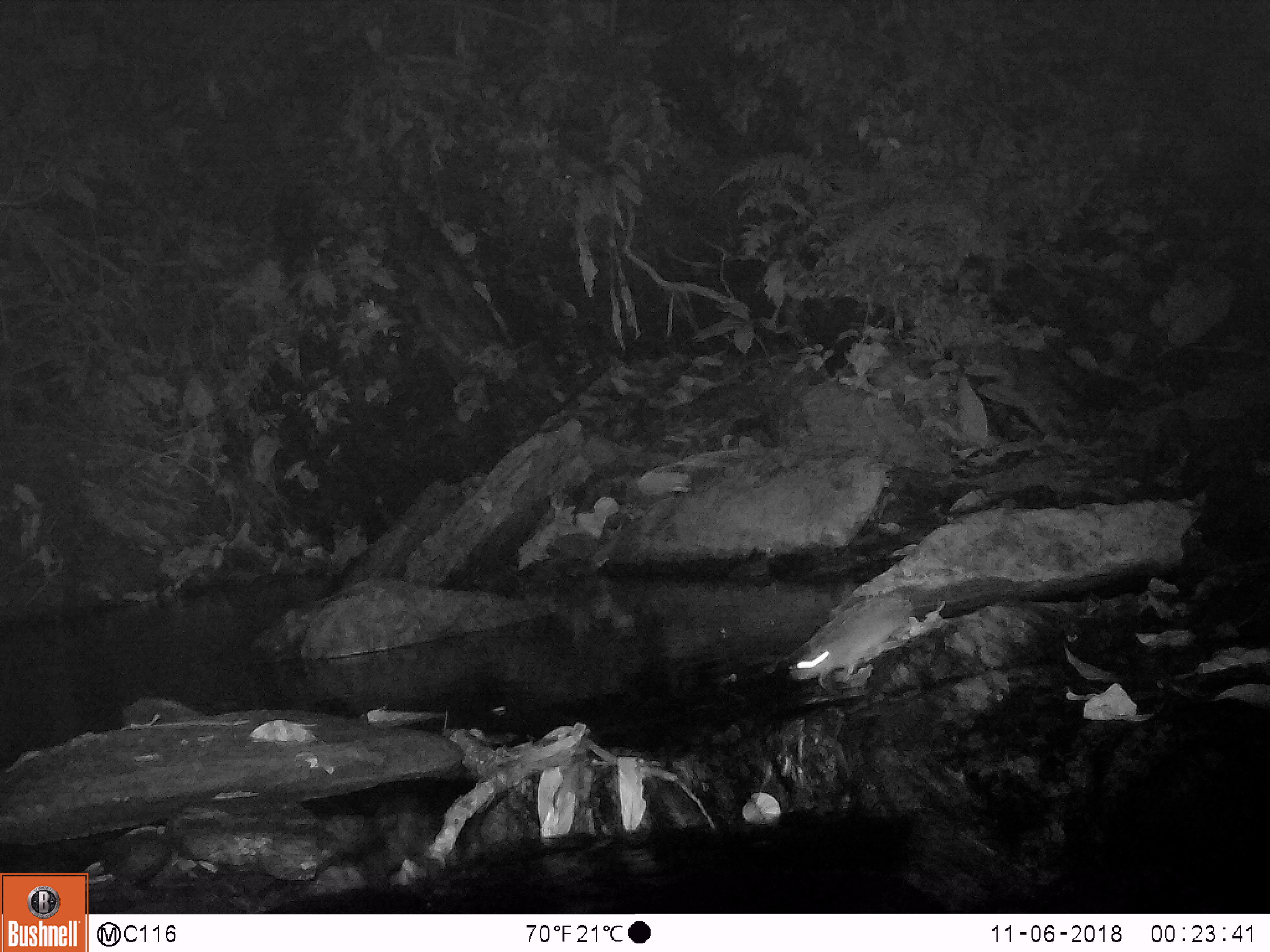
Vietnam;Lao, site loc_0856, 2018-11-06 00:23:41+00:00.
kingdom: Animalia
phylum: Chordata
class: Mammalia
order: Rodentia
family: Muridae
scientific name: Muridae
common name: old-world mice and rats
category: unidentified murid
Unidentified murid (old-world mice and rats) (Muridae). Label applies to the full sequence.